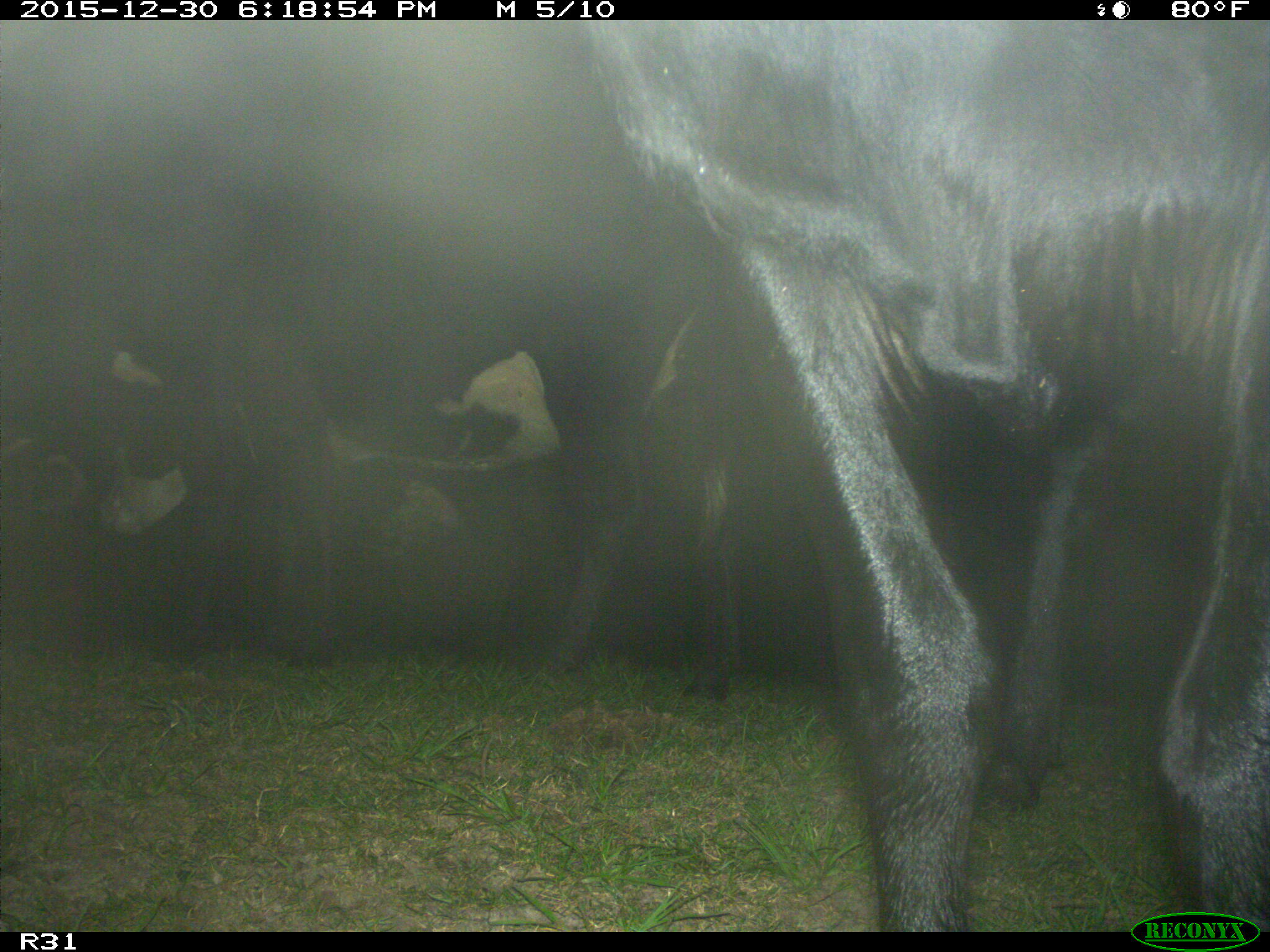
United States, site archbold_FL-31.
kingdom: Animalia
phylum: Chordata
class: Mammalia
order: Artiodactyla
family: Bovidae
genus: Bos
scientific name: Bos taurus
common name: domestic cow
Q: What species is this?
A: Bos taurus (domestic cow).